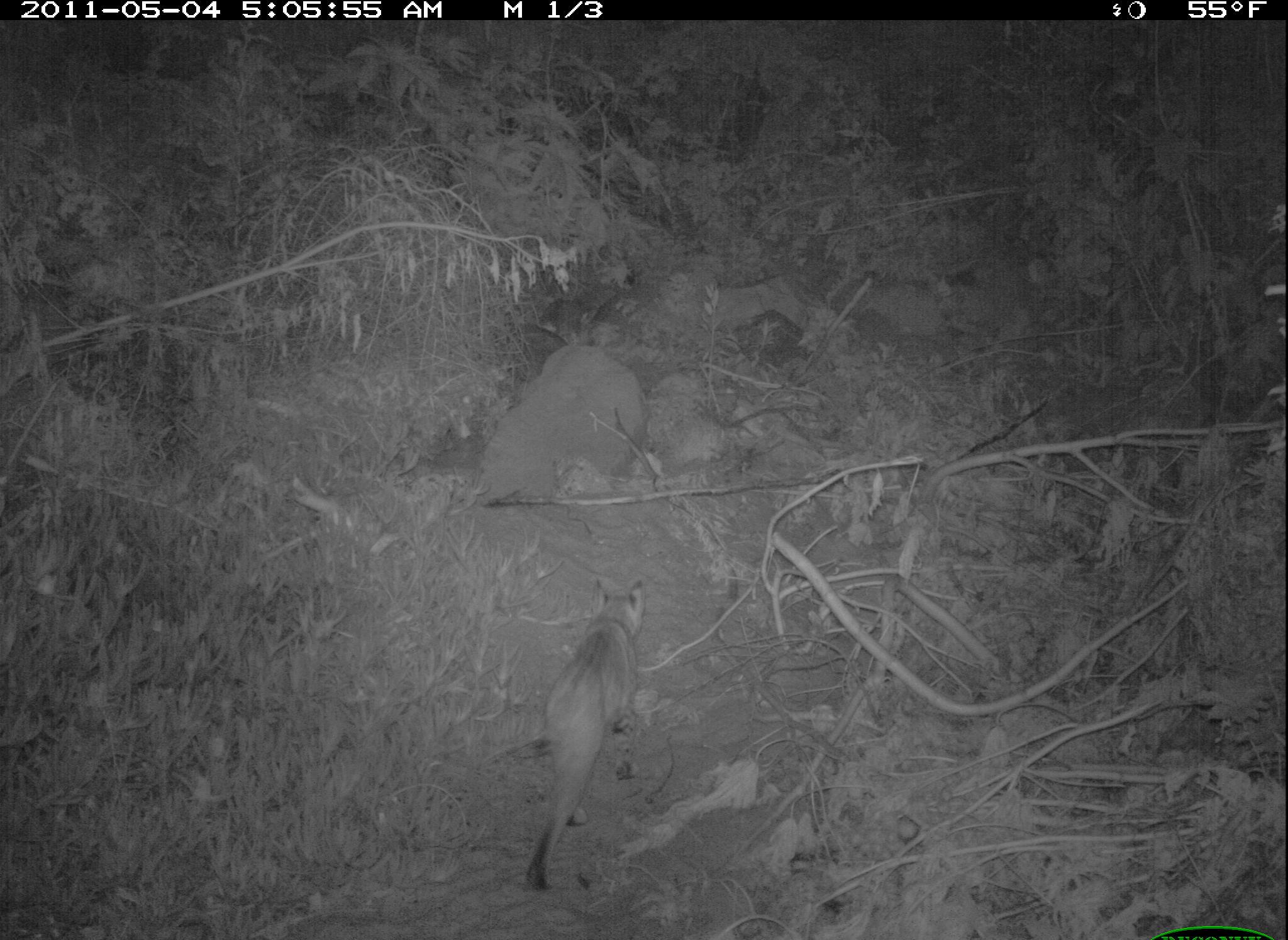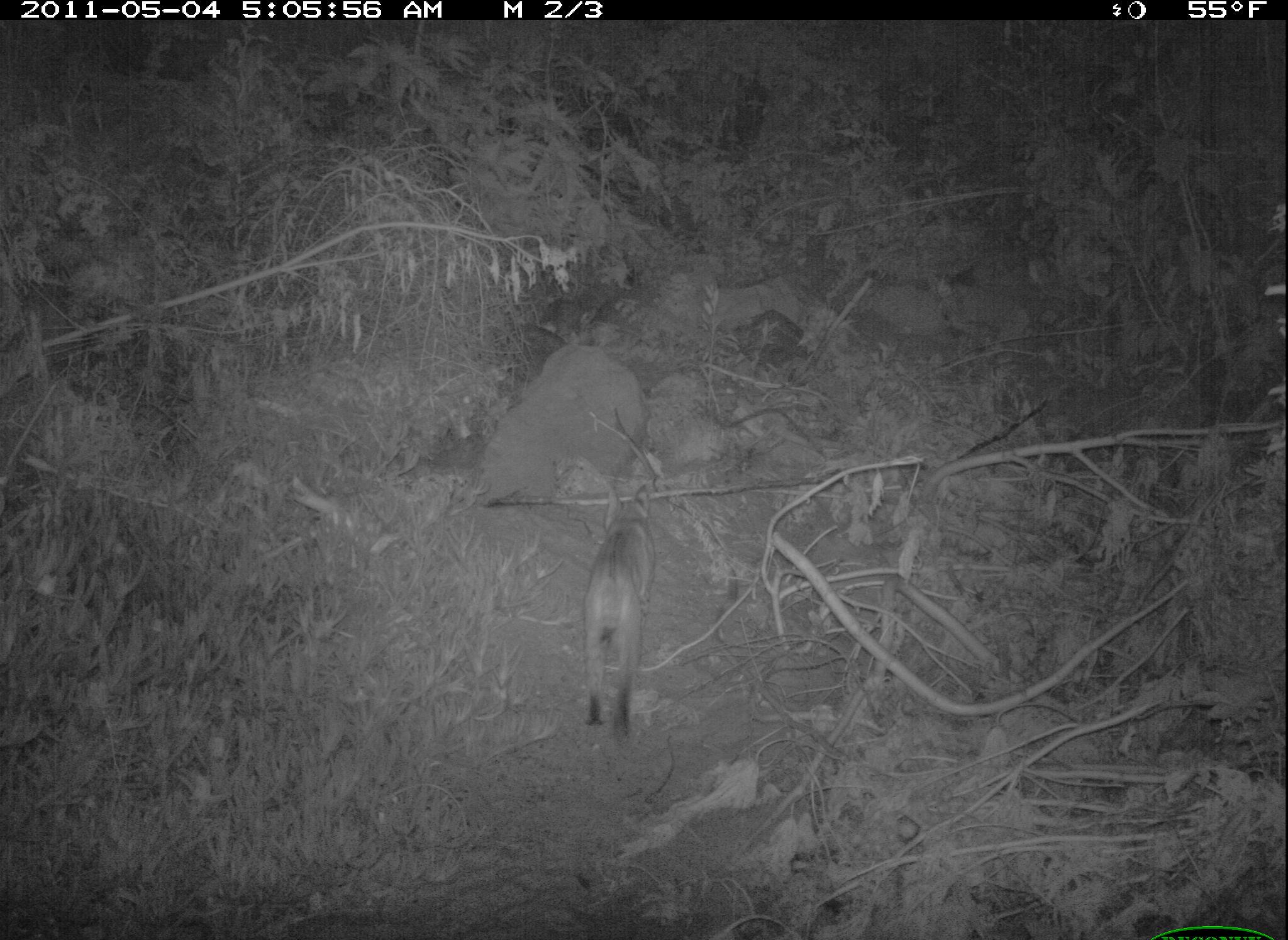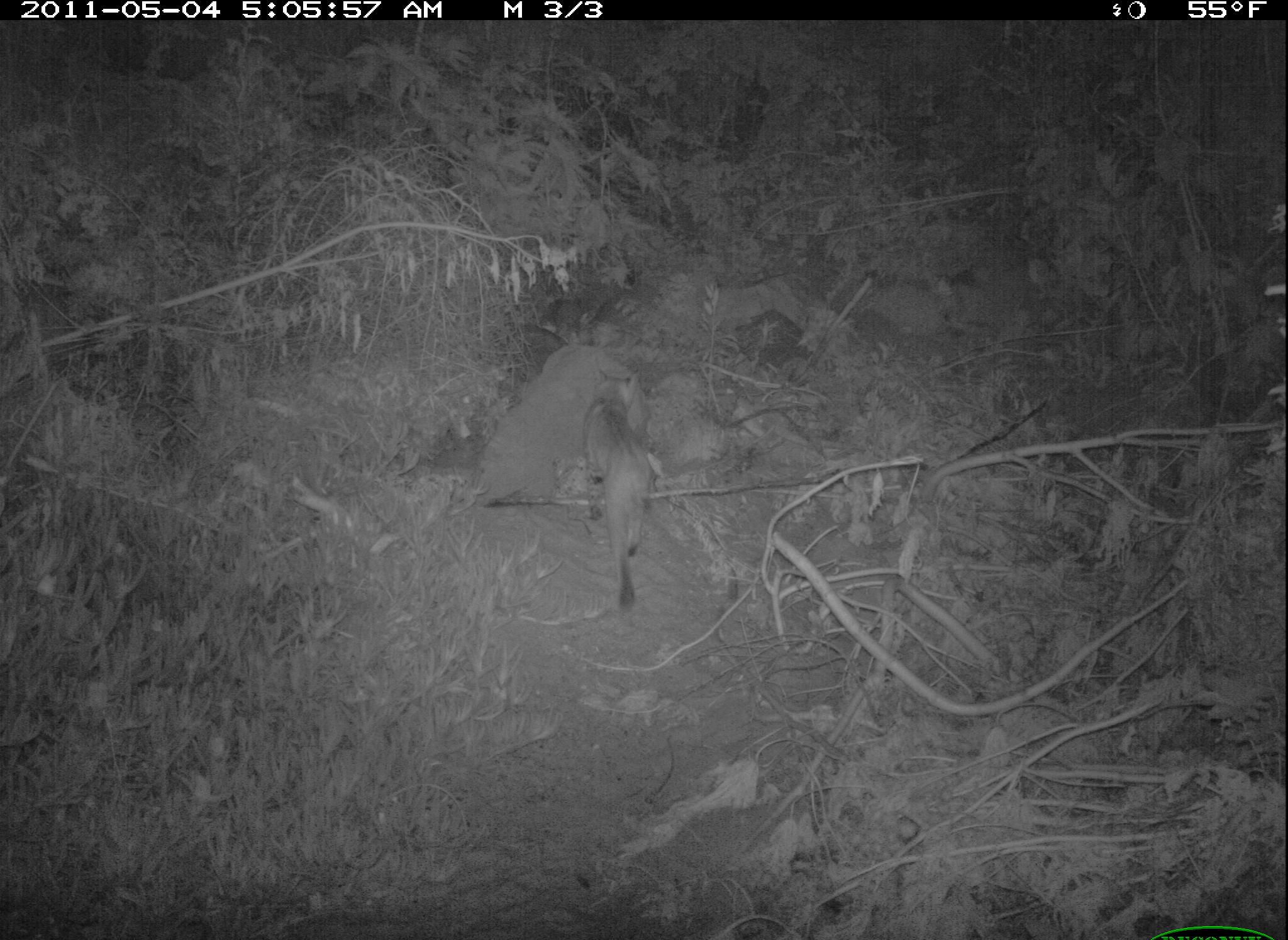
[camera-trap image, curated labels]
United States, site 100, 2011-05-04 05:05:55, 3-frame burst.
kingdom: Animalia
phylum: Chordata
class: Mammalia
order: Carnivora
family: Felidae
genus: Lynx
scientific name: Lynx rufus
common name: bobcat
Bobcat (Lynx rufus).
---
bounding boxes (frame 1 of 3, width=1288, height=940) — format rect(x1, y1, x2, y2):
bobcat: rect(493, 559, 662, 902)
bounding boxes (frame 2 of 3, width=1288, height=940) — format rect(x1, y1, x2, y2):
bobcat: rect(567, 467, 668, 747)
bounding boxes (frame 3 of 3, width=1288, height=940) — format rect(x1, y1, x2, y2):
bobcat: rect(583, 364, 671, 625)